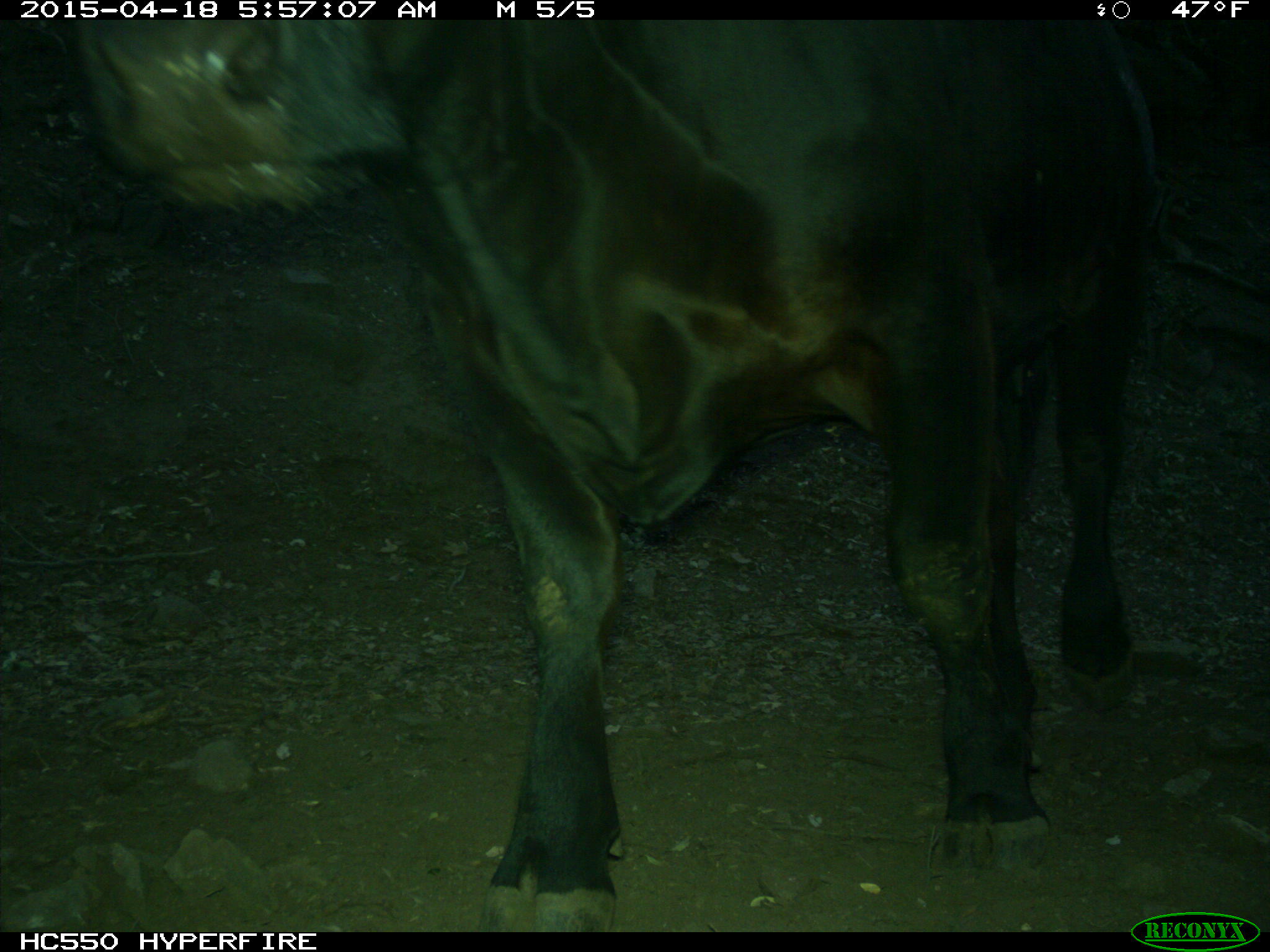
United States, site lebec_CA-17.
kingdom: Animalia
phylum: Chordata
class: Mammalia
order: Artiodactyla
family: Bovidae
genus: Bos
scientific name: Bos taurus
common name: domestic cow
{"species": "Bos taurus (domestic cow)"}